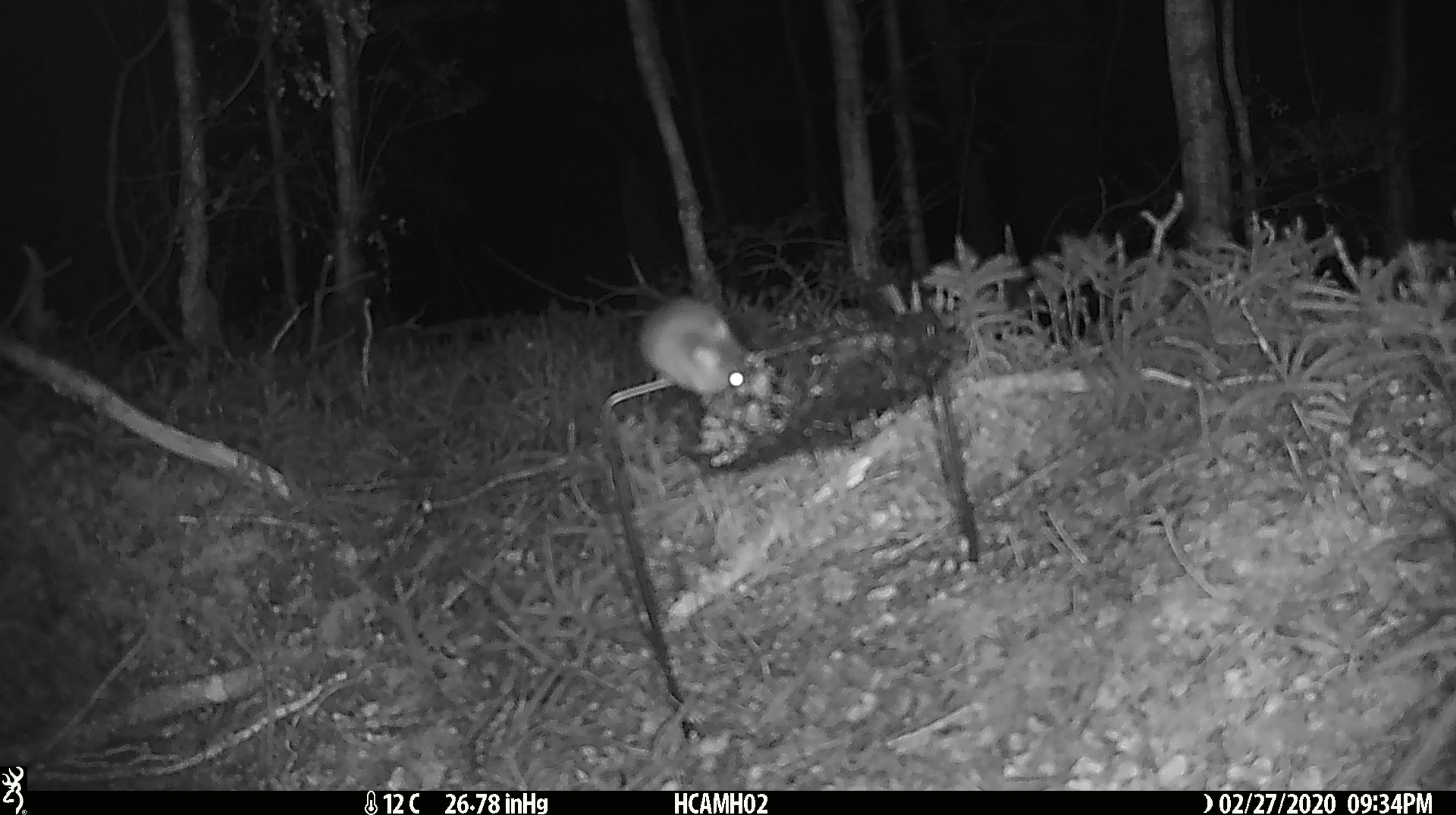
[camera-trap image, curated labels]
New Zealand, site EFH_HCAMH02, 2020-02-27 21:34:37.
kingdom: Animalia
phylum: Chordata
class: Mammalia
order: Rodentia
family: Muridae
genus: Mus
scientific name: Mus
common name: mouse